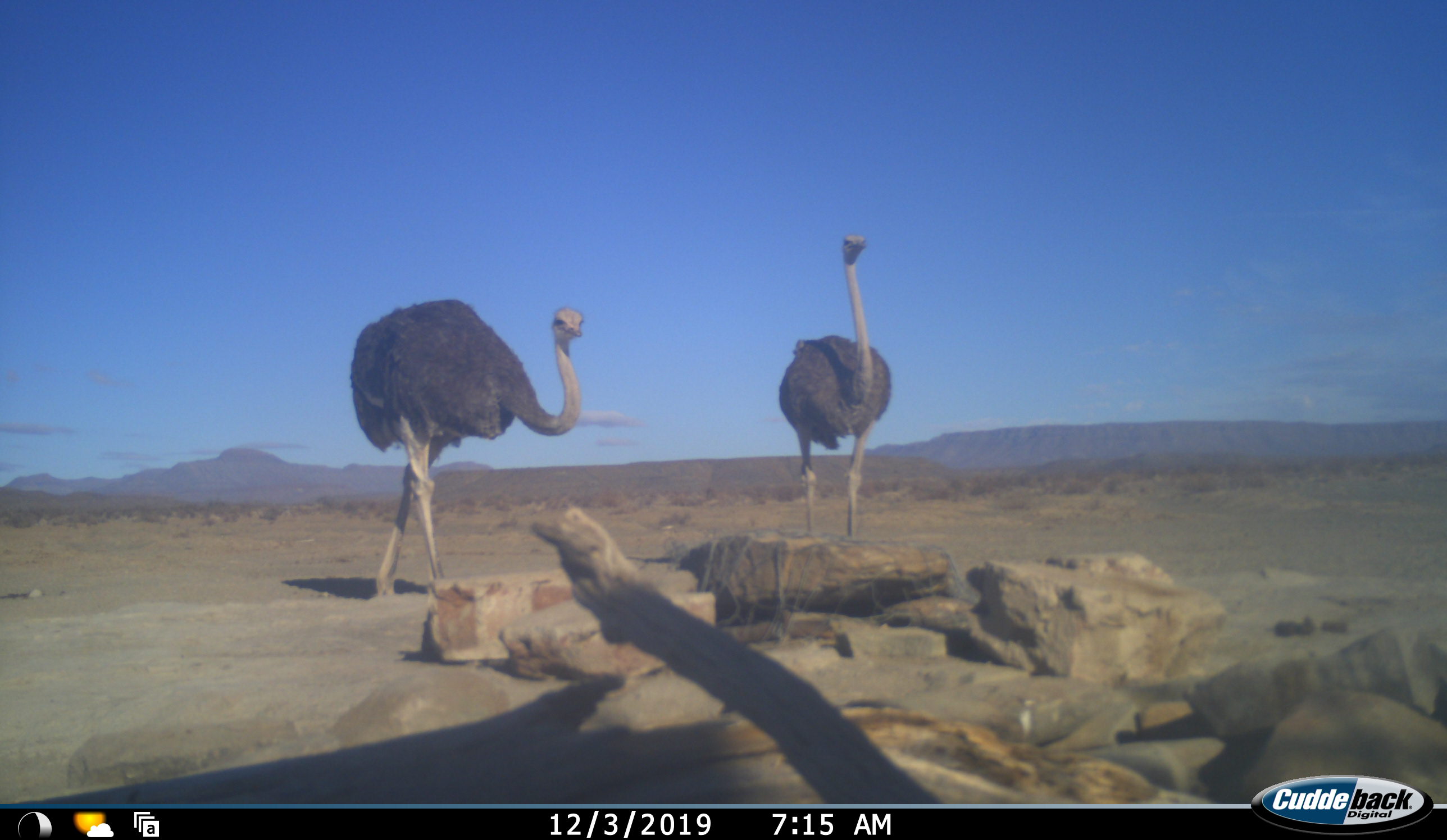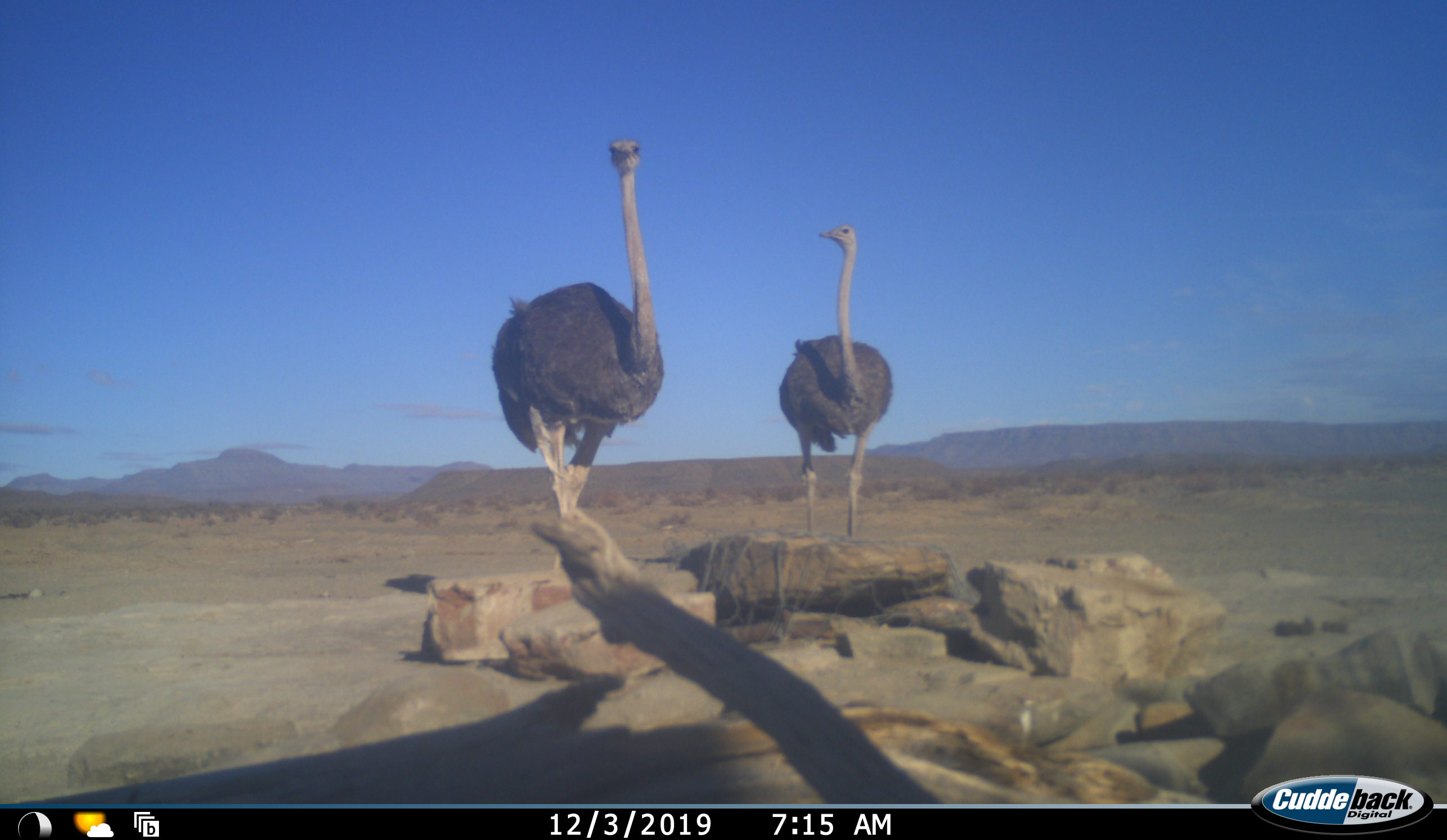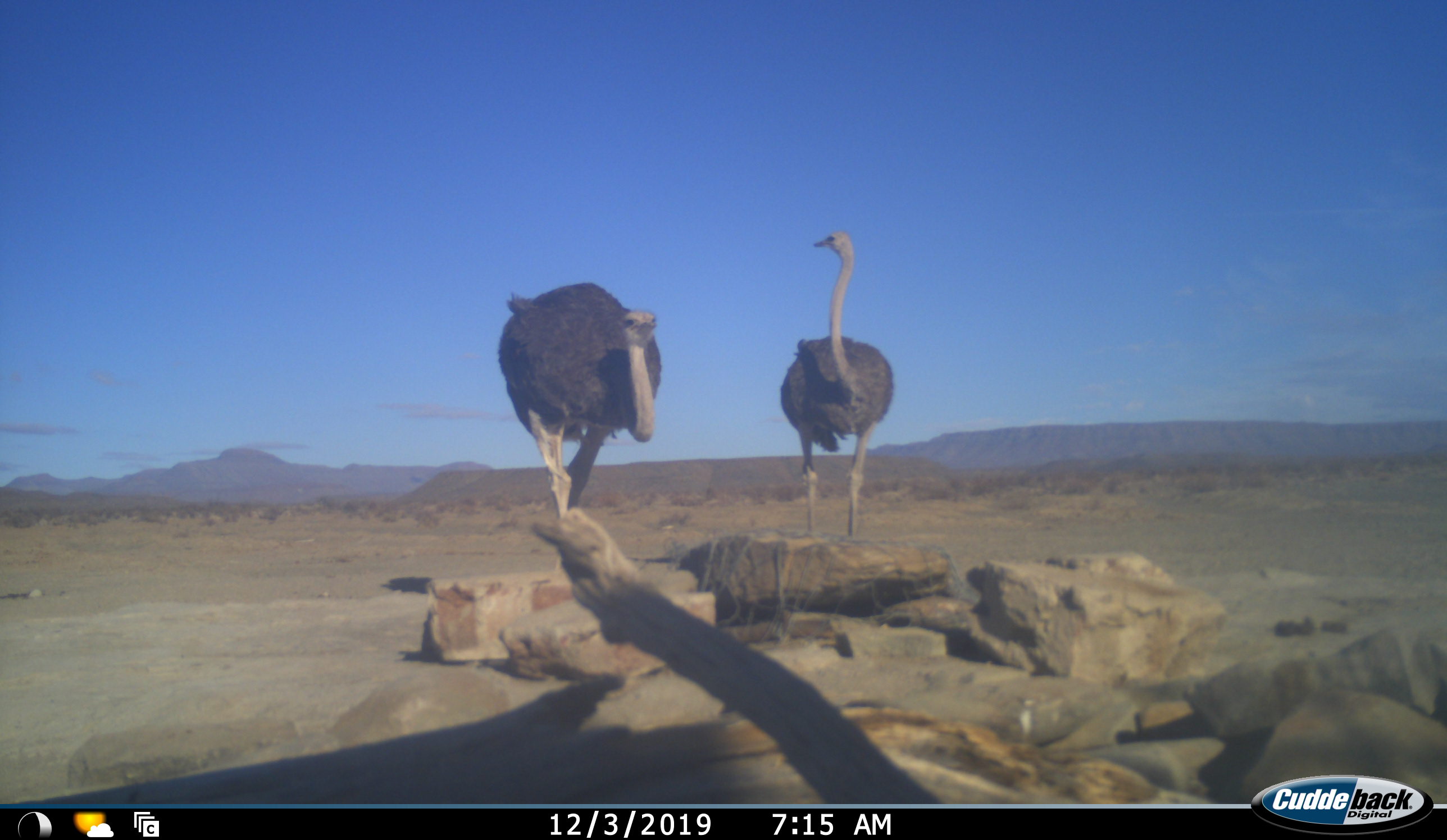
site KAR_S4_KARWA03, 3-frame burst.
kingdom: Animalia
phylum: Chordata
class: Aves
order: Struthioniformes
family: Struthionidae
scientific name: Struthionidae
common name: ostrich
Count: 2.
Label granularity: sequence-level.